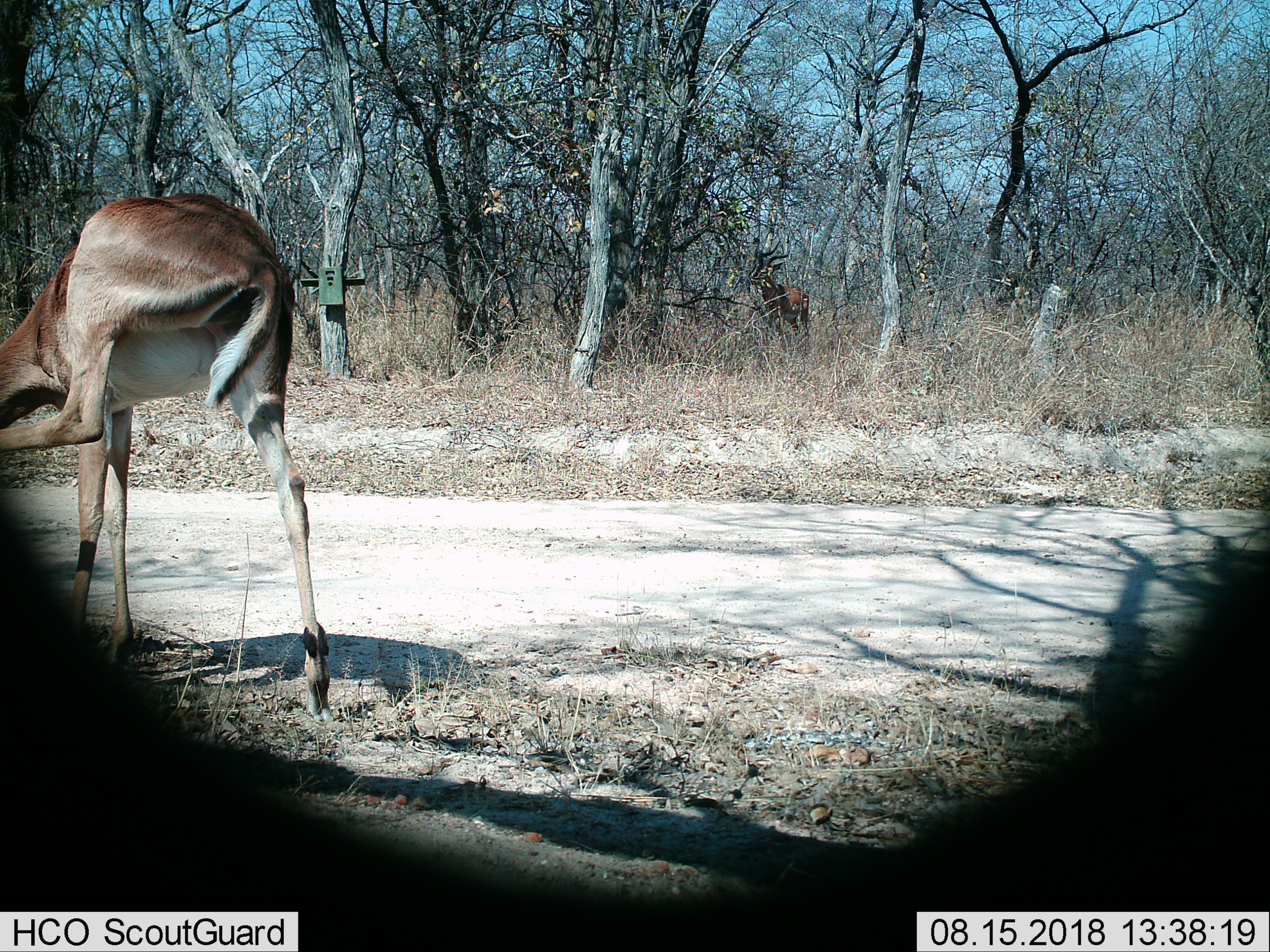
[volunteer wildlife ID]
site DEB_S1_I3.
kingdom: Animalia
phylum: Chordata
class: Mammalia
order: Artiodactyla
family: Bovidae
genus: Aepyceros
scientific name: Aepyceros melampus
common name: impala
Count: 2.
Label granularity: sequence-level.